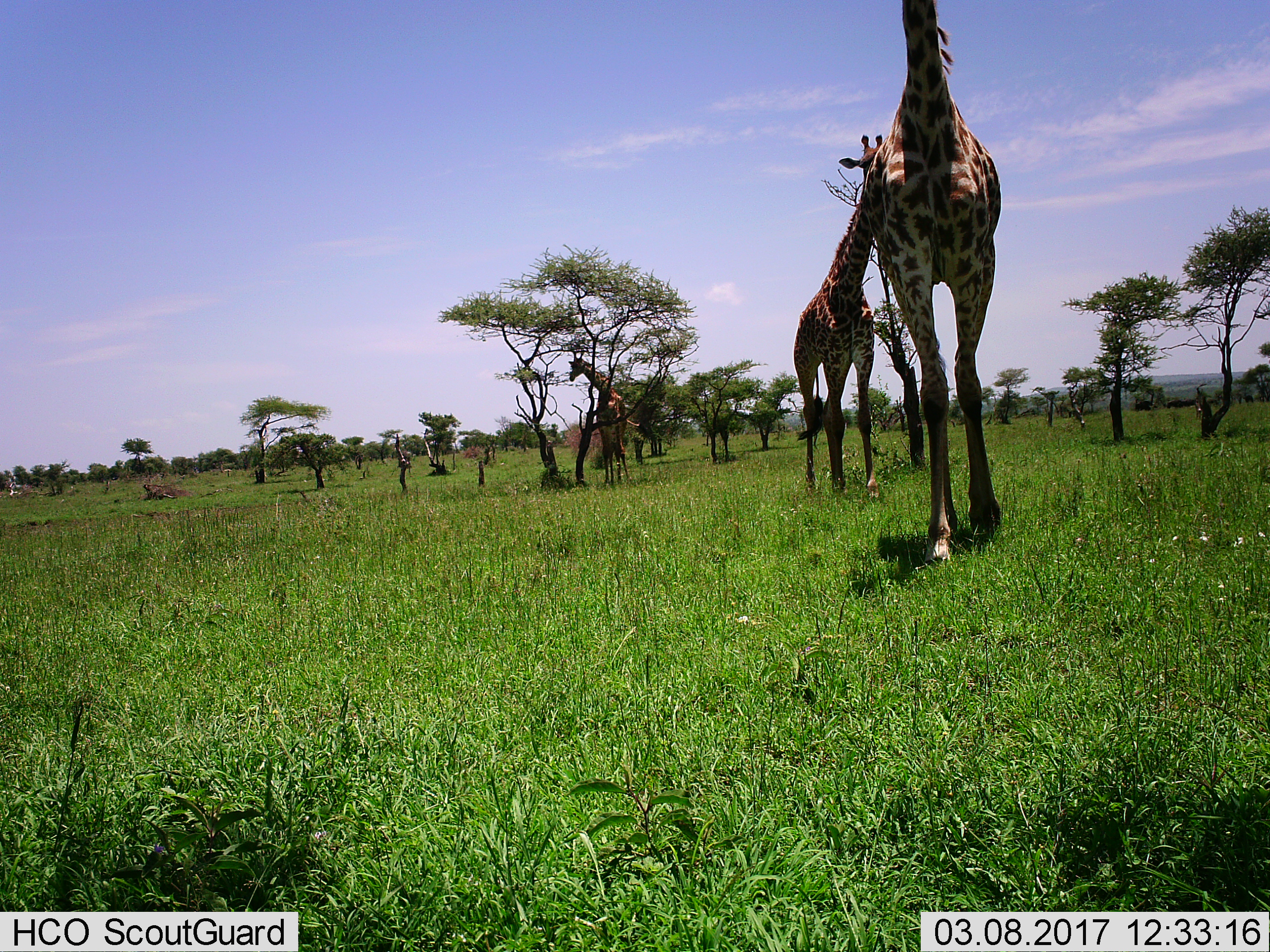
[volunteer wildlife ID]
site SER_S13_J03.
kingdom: Animalia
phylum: Chordata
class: Mammalia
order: Artiodactyla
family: Giraffidae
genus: Giraffa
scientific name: Giraffa camelopardalis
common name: giraffe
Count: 3.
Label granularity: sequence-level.